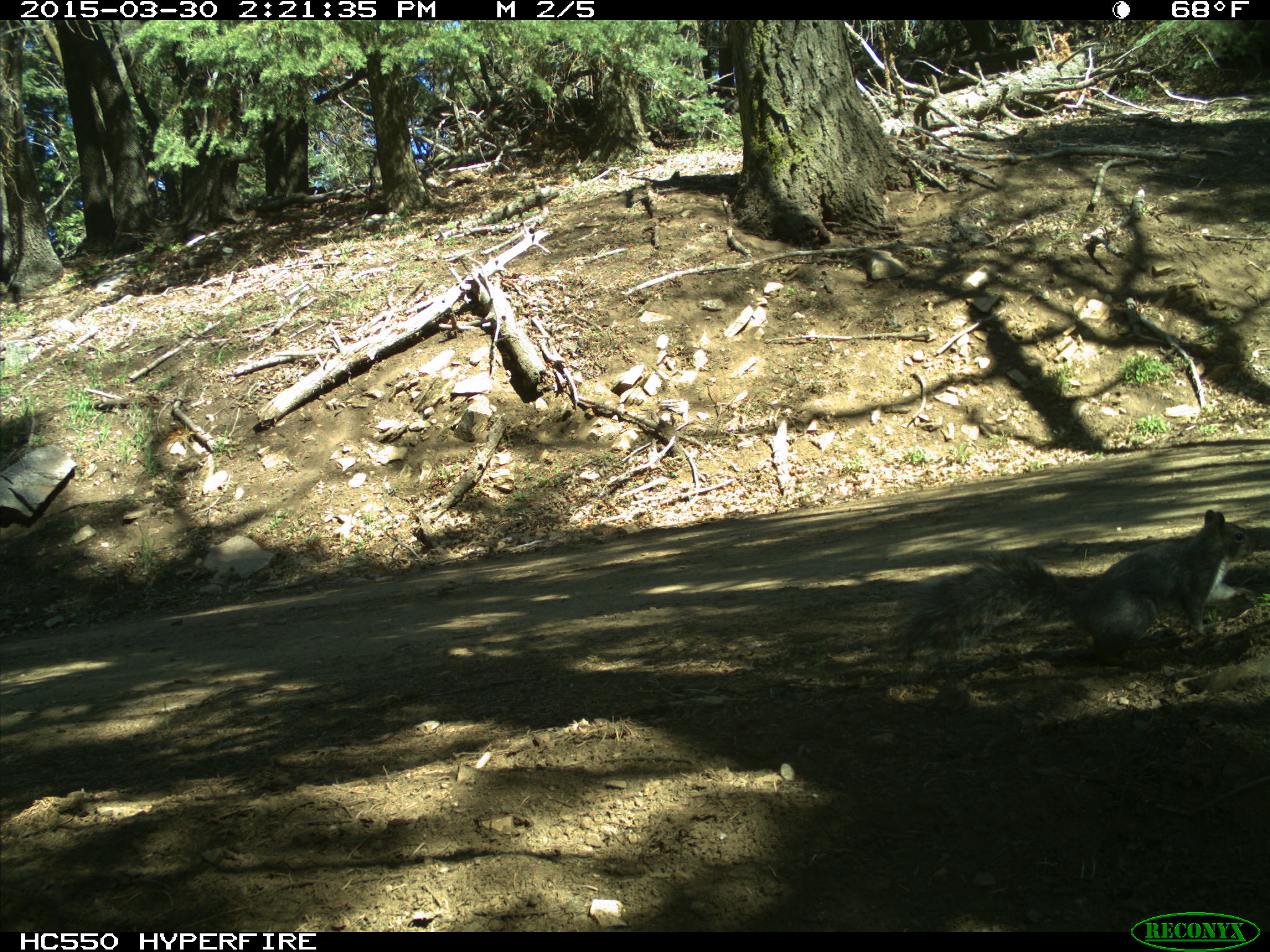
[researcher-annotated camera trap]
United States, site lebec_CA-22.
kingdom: Animalia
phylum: Chordata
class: Mammalia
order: Rodentia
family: Sciuridae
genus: Sciurus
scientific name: Sciurus carolinensis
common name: eastern gray squirrel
Sciurus carolinensis (eastern gray squirrel).